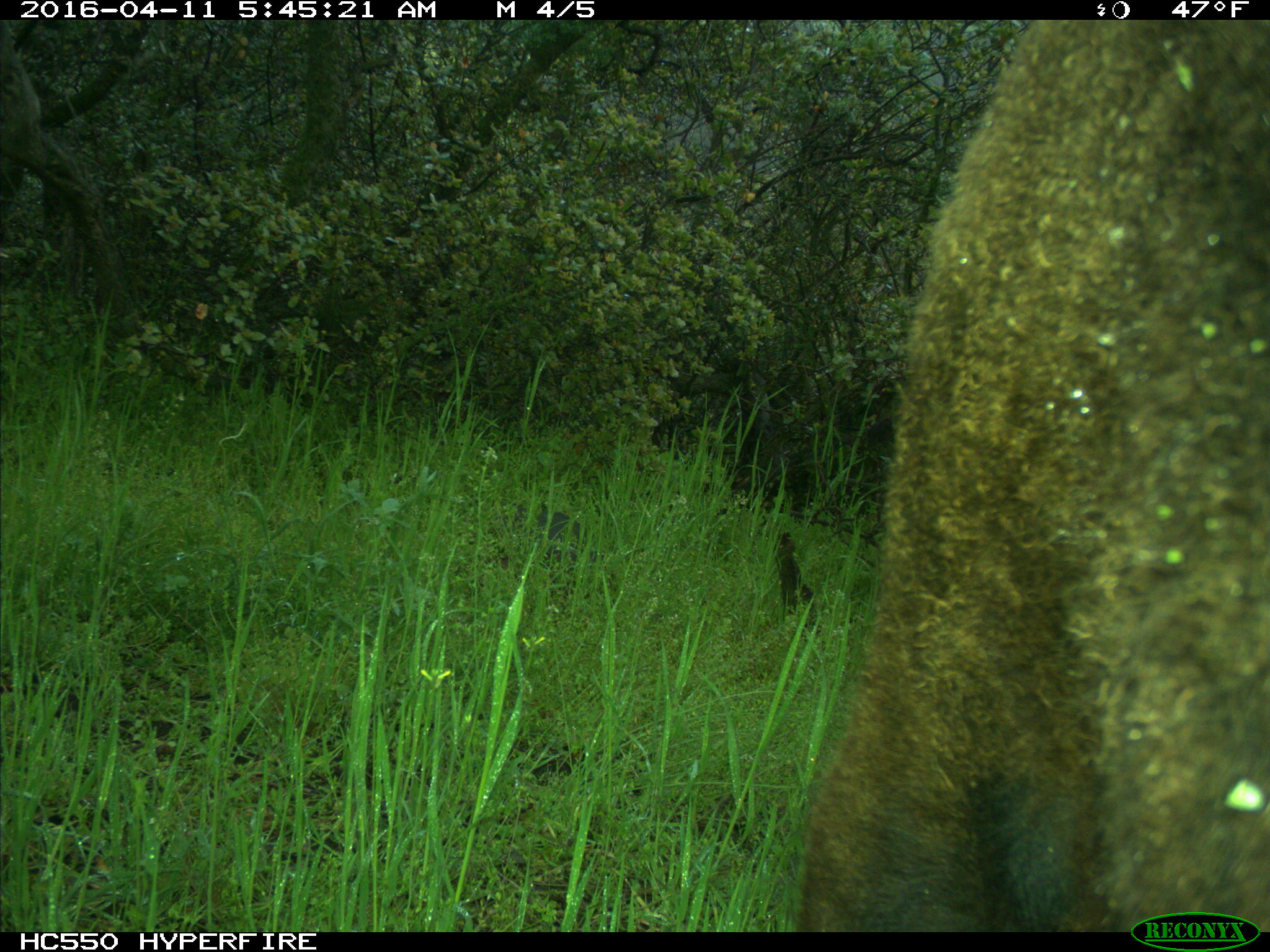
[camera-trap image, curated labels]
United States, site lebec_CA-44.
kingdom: Animalia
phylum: Chordata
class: Mammalia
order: Artiodactyla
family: Bovidae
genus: Bos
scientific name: Bos taurus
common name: domestic cow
Bos taurus (domestic cow).